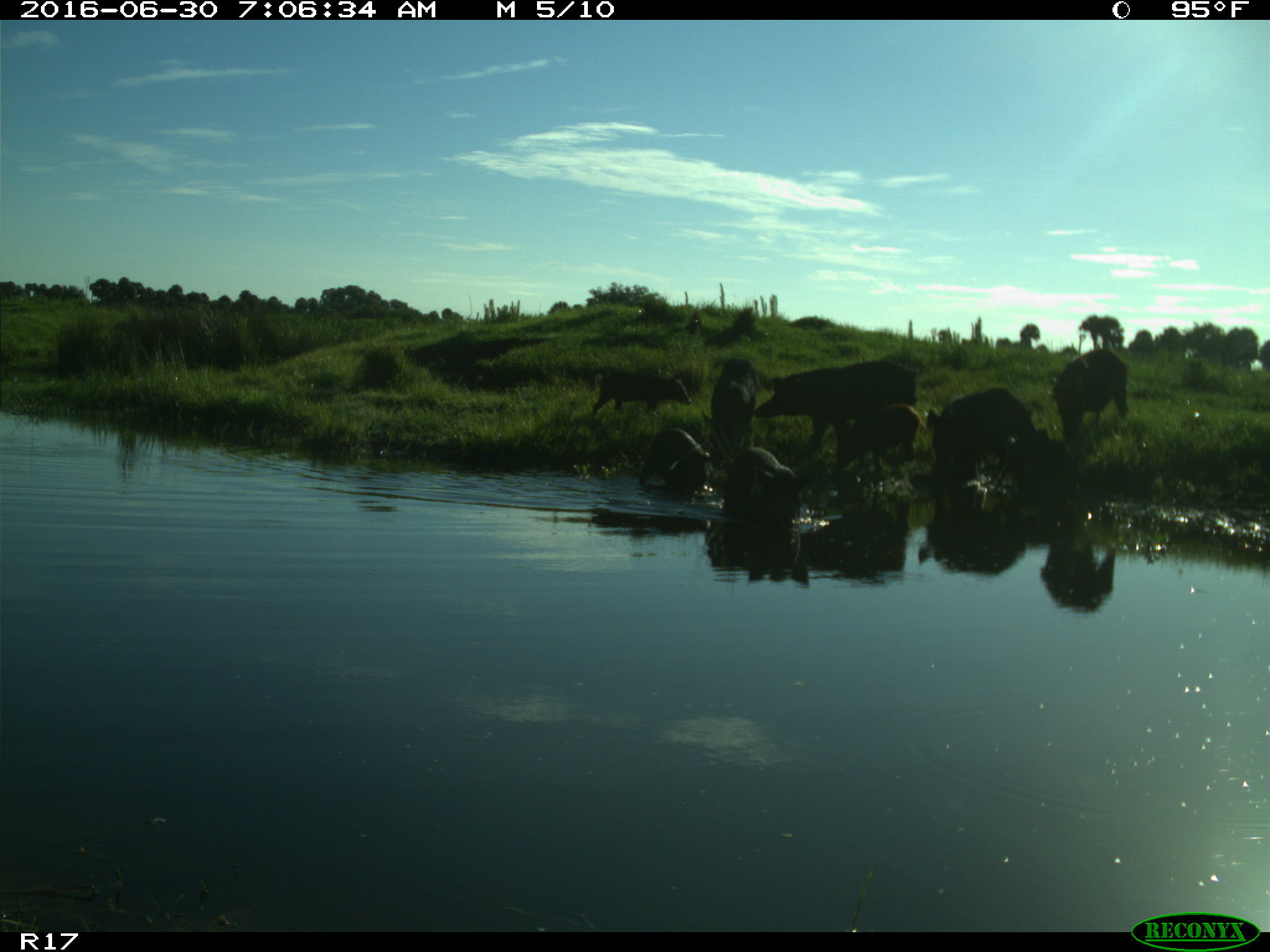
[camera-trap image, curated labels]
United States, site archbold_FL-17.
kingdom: Animalia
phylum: Chordata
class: Mammalia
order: Artiodactyla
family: Suidae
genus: Sus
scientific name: Sus scrofa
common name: wild boar